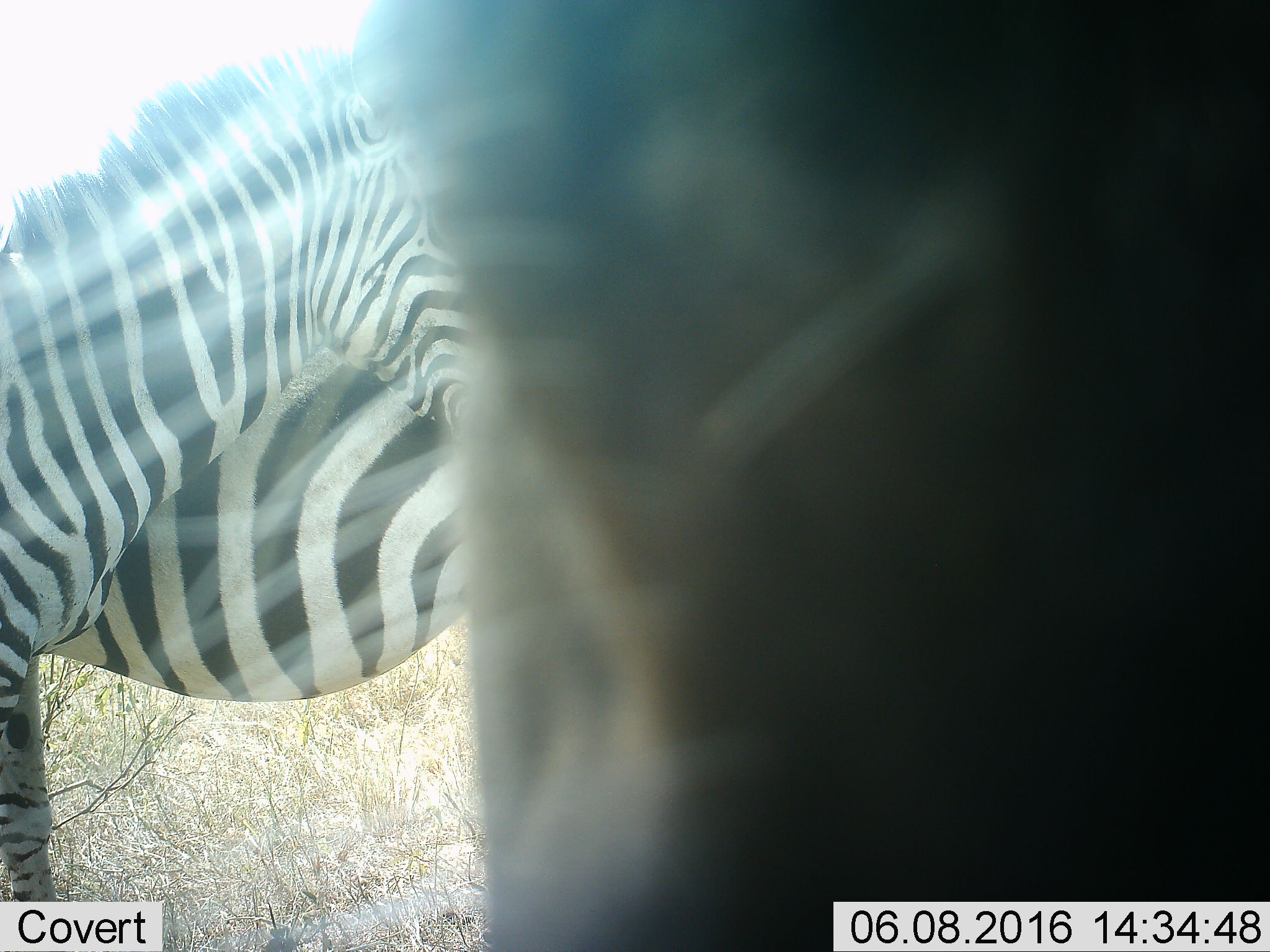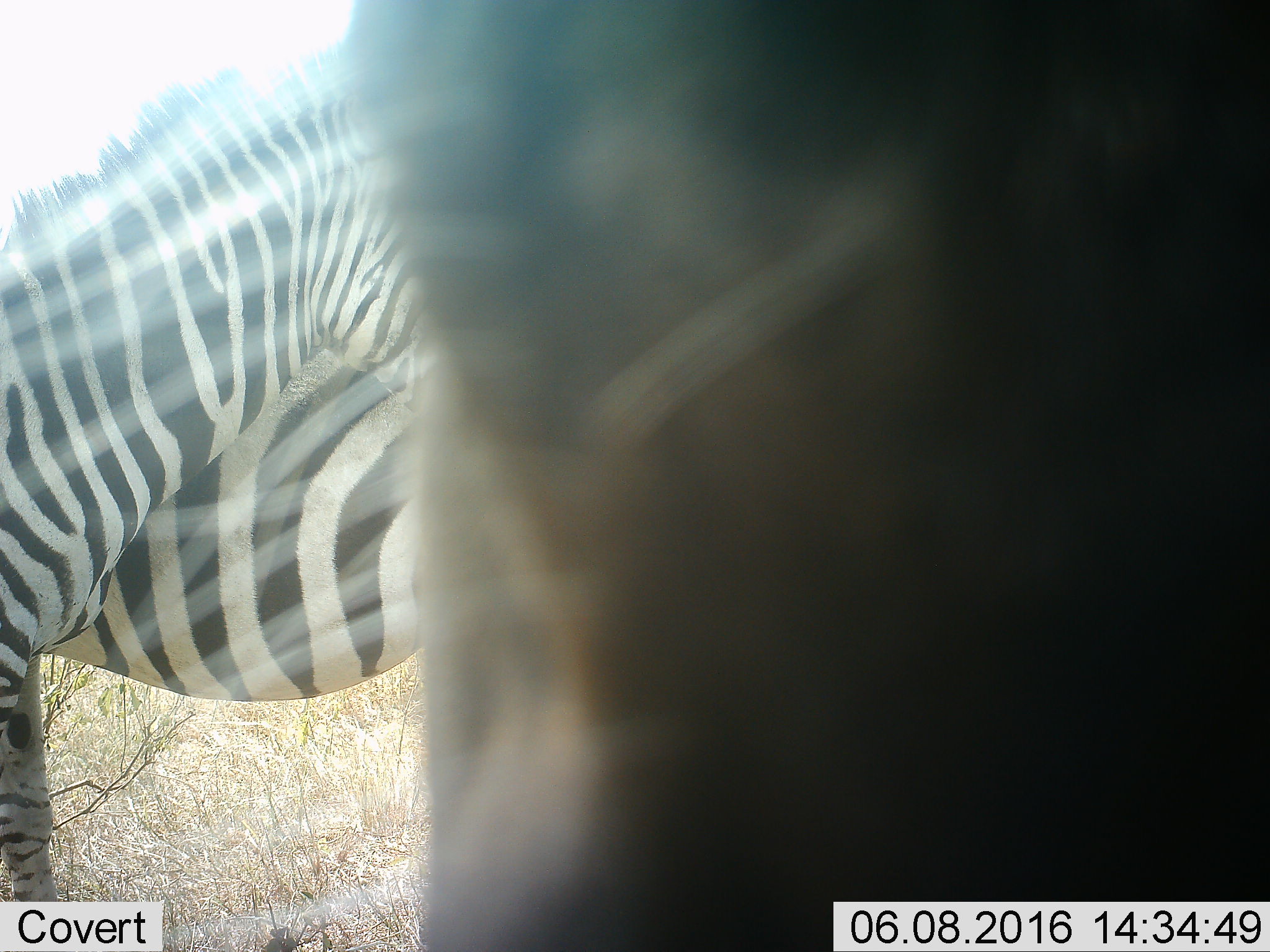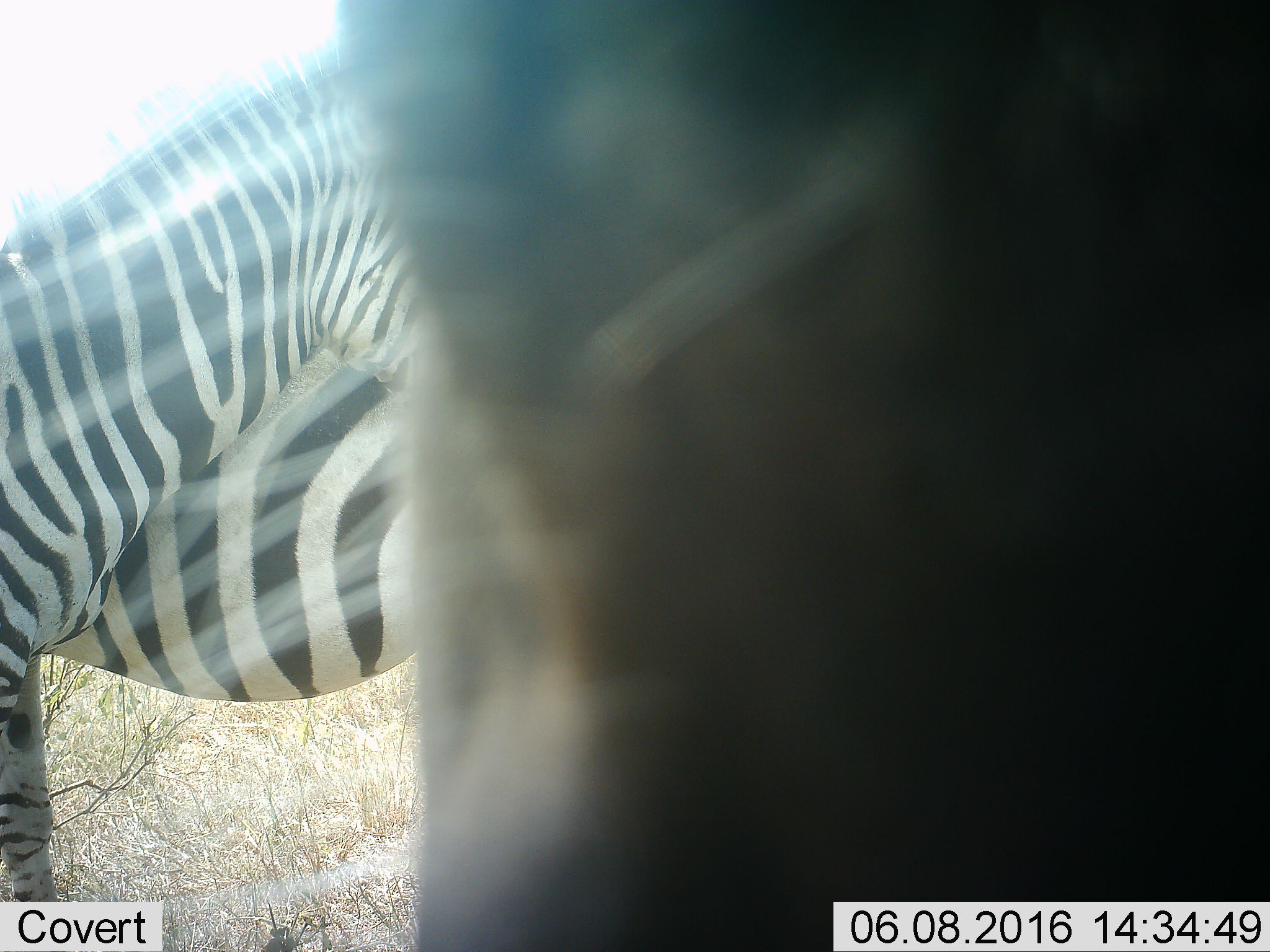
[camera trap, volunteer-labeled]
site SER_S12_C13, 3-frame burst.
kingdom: Animalia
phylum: Chordata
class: Mammalia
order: Perissodactyla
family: Equidae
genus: Equus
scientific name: Equus quagga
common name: plains zebra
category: zebraplains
Zebraplains (plains zebra) (Equus quagga), count 3. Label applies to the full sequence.